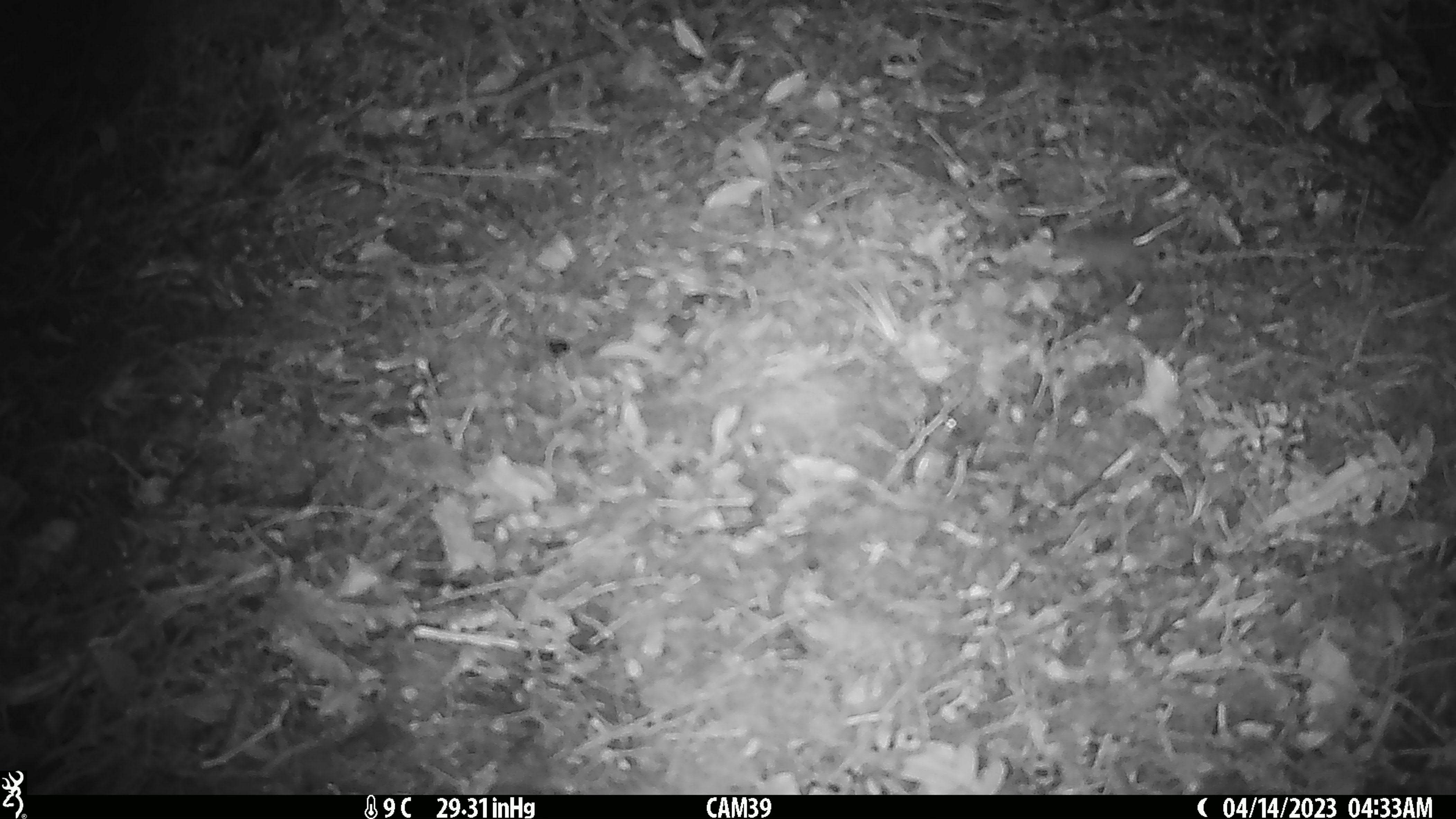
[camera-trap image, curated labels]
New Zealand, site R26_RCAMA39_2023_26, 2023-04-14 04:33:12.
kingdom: Animalia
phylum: Chordata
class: Mammalia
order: Rodentia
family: Muridae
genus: Mus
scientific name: Mus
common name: mouse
Mouse (Mus).